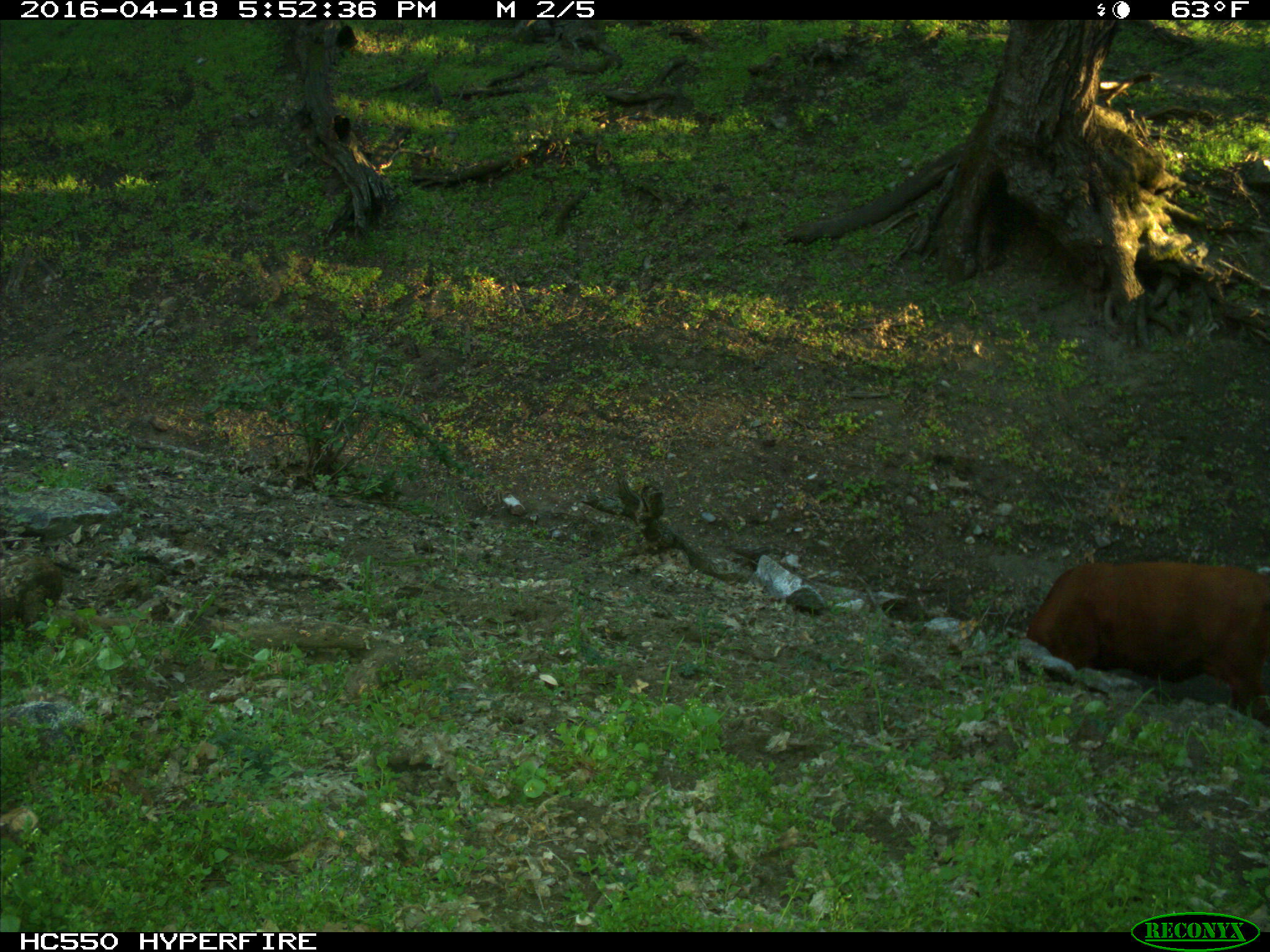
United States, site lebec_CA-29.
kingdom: Animalia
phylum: Chordata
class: Mammalia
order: Artiodactyla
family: Bovidae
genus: Bos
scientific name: Bos taurus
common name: domestic cow